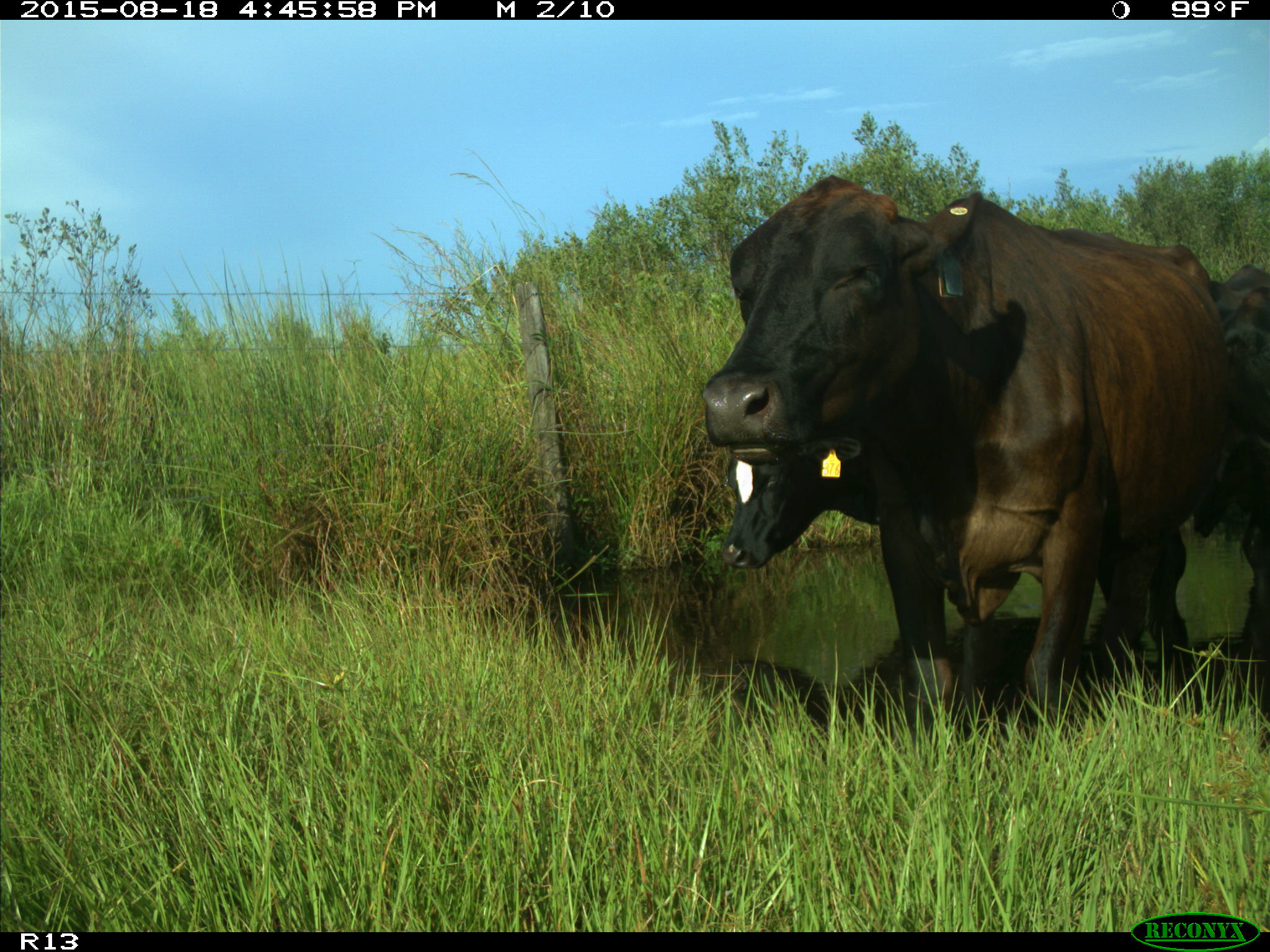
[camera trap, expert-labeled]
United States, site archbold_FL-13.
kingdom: Animalia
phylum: Chordata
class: Mammalia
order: Artiodactyla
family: Bovidae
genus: Bos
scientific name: Bos taurus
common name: domestic cow